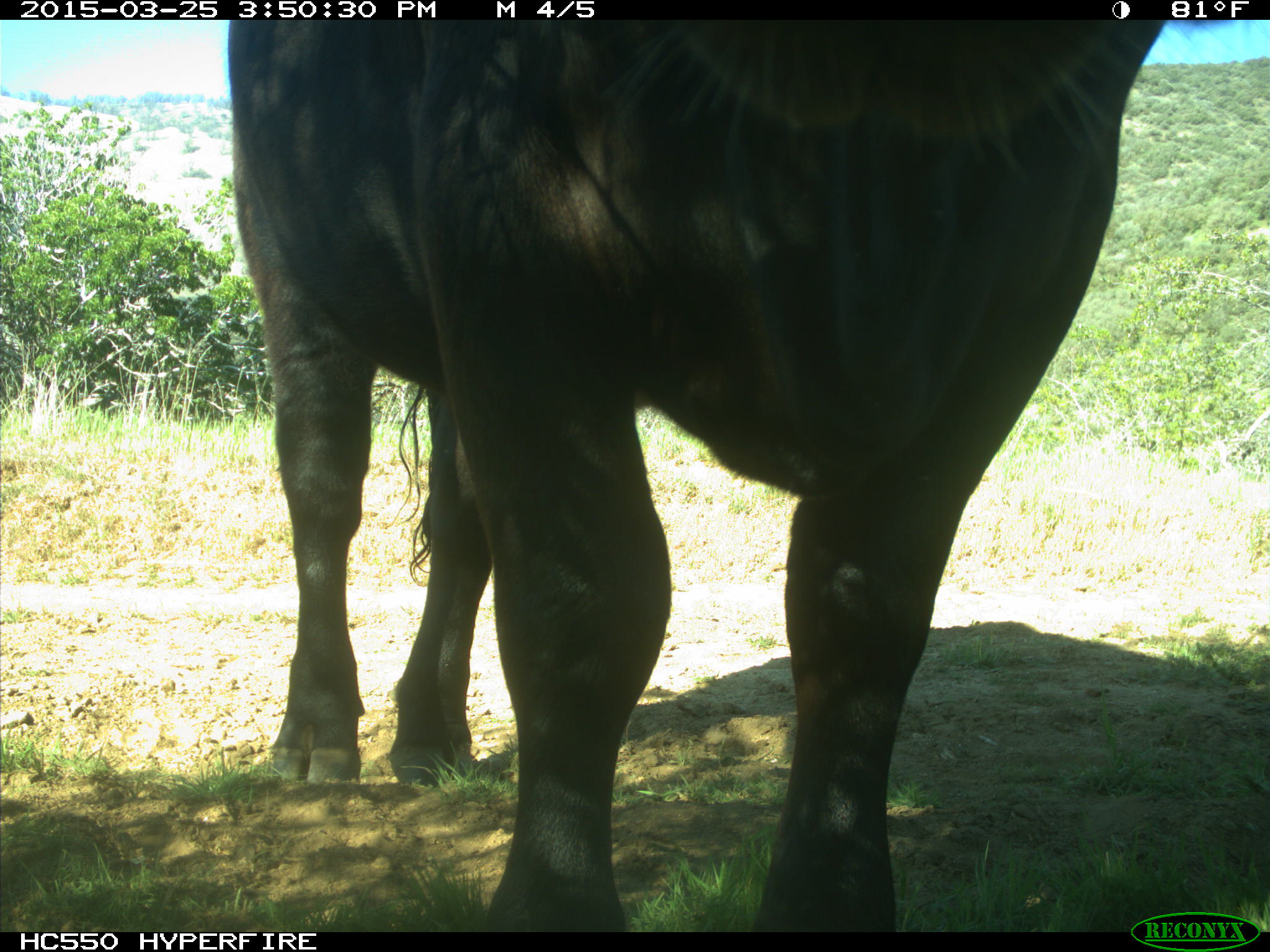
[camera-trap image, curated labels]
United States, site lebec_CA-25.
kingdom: Animalia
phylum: Chordata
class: Mammalia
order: Artiodactyla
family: Bovidae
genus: Bos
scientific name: Bos taurus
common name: domestic cow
Bos taurus (domestic cow).